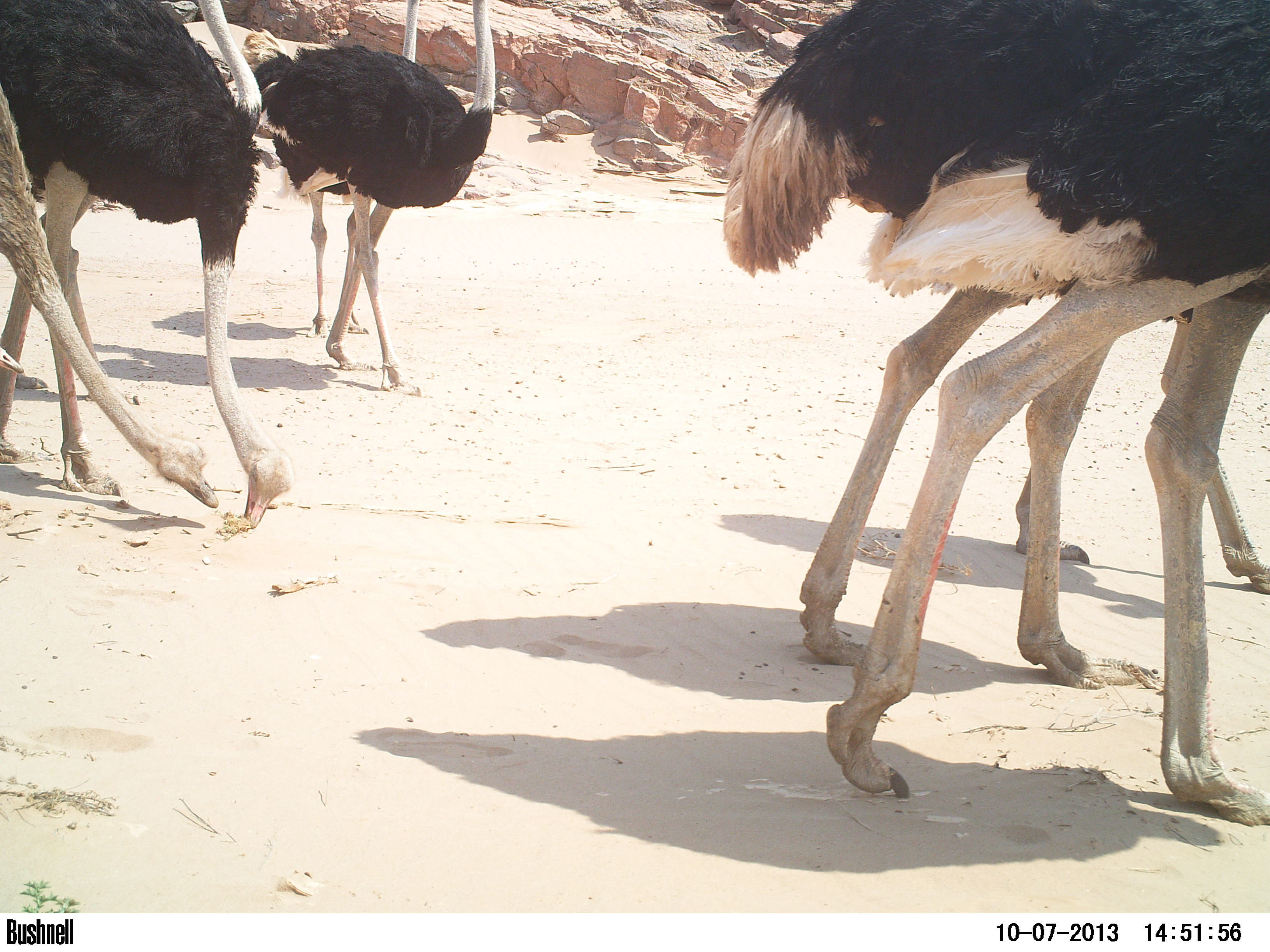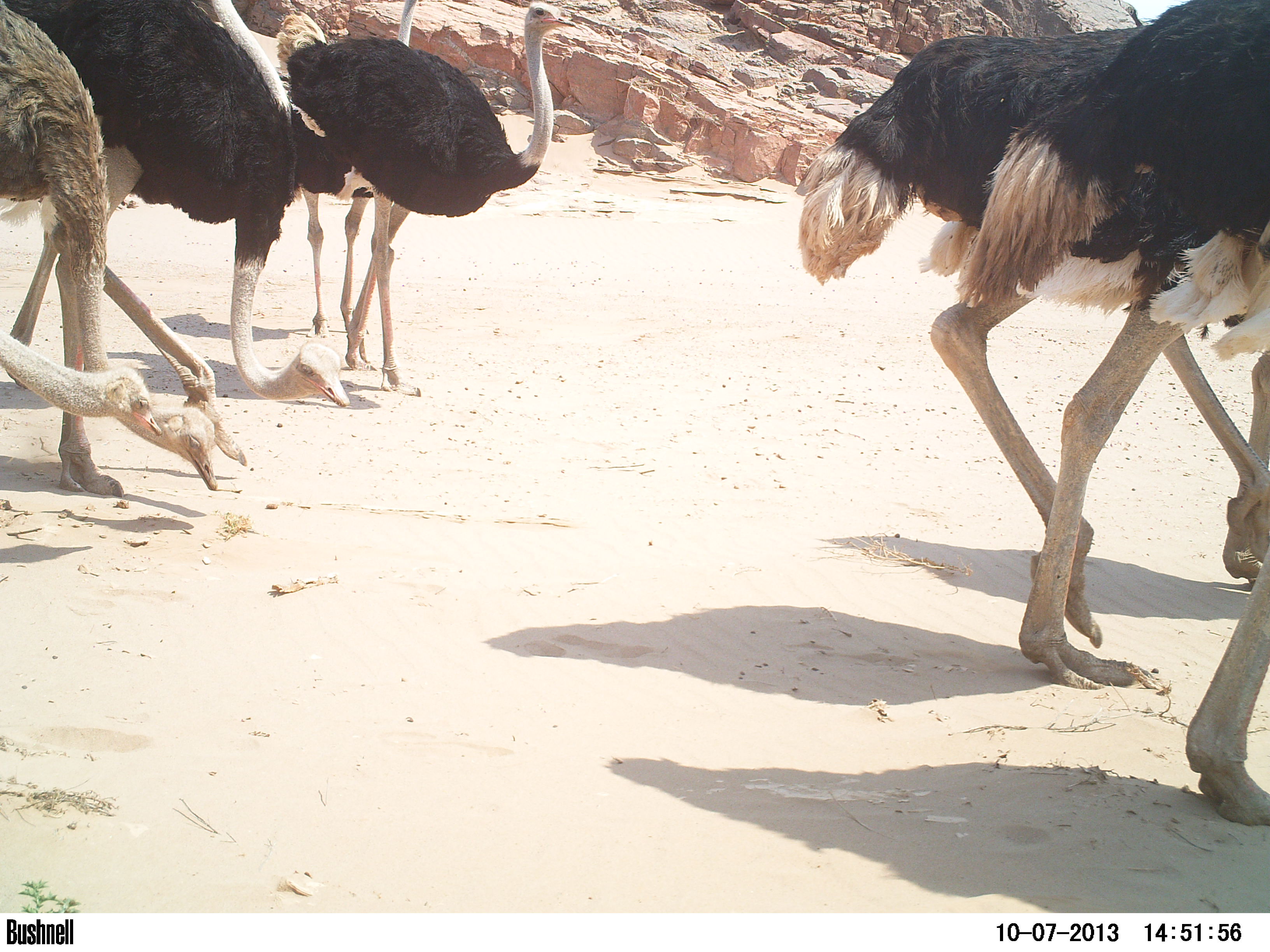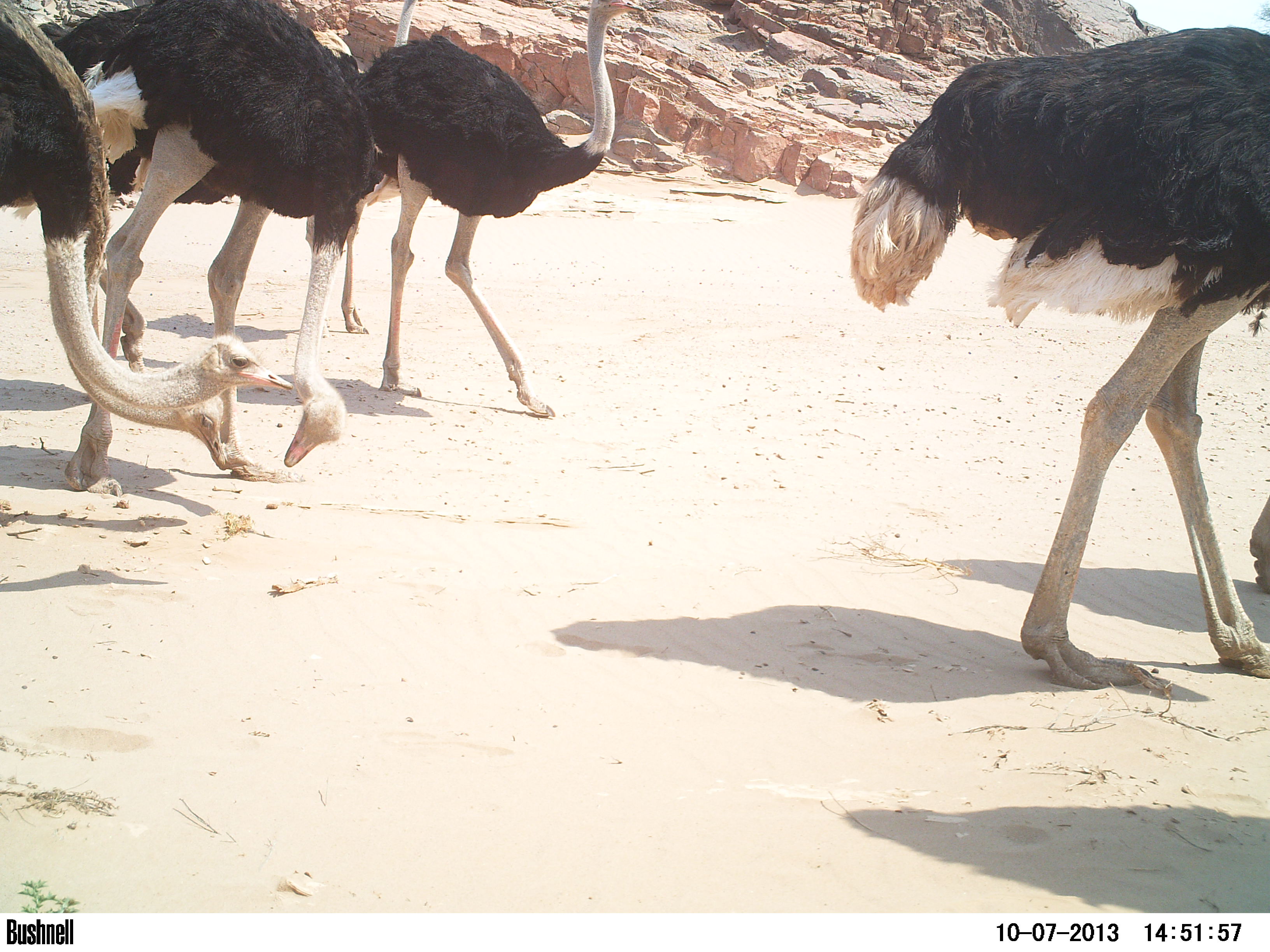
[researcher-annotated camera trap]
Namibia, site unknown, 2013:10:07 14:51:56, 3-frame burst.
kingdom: Animalia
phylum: Chordata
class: Aves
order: Struthioniformes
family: Struthionidae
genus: Struthio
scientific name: Struthio camelus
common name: common ostrich